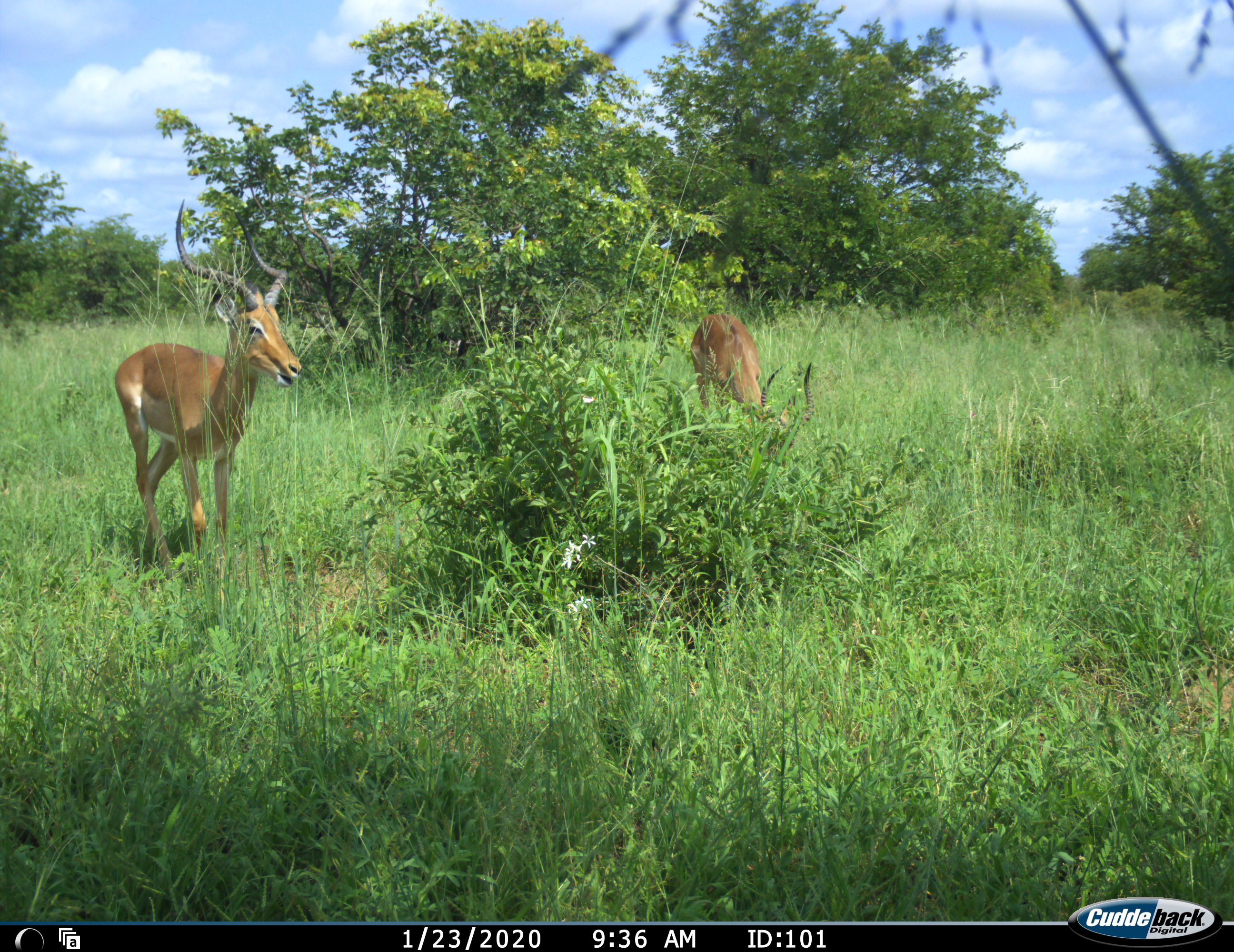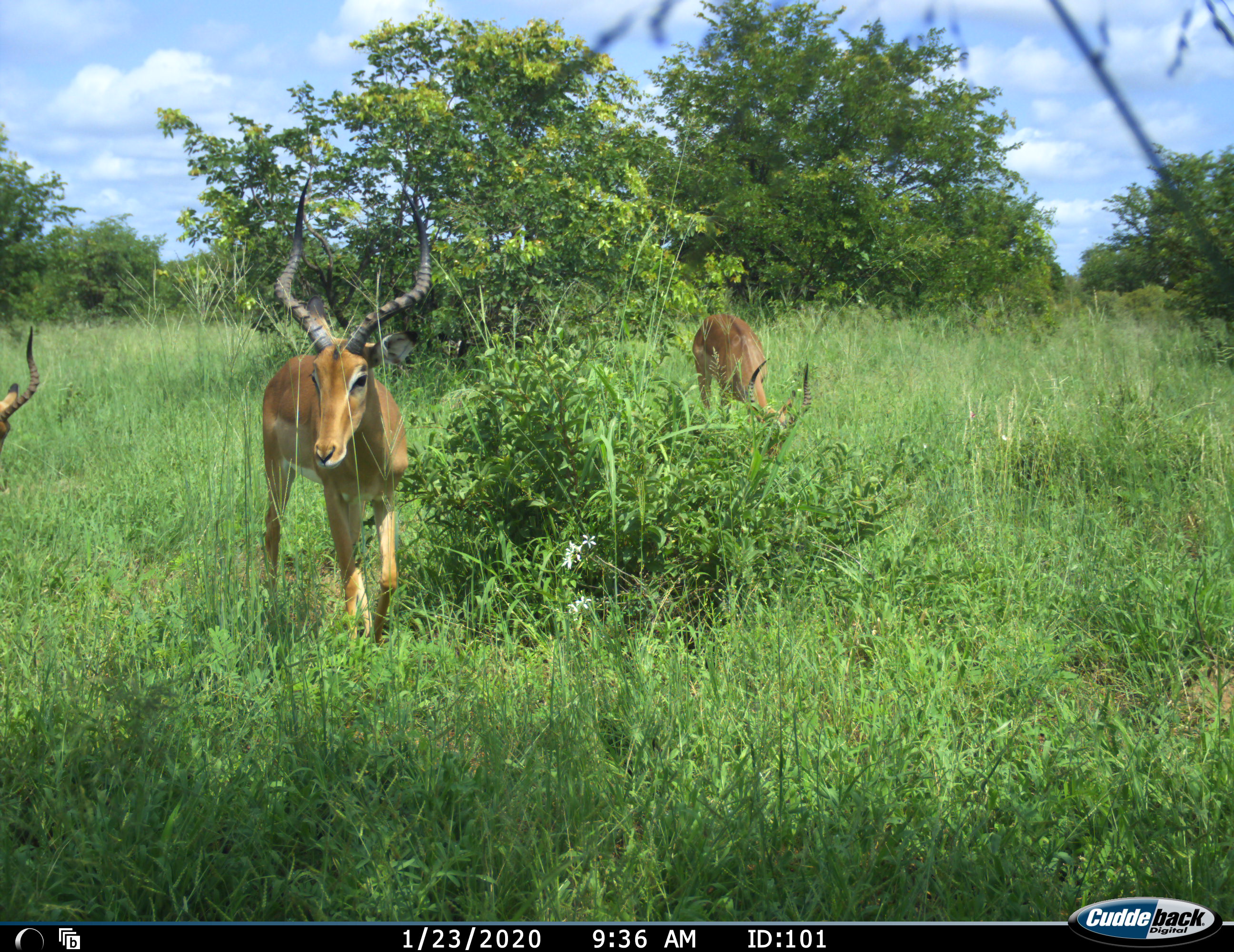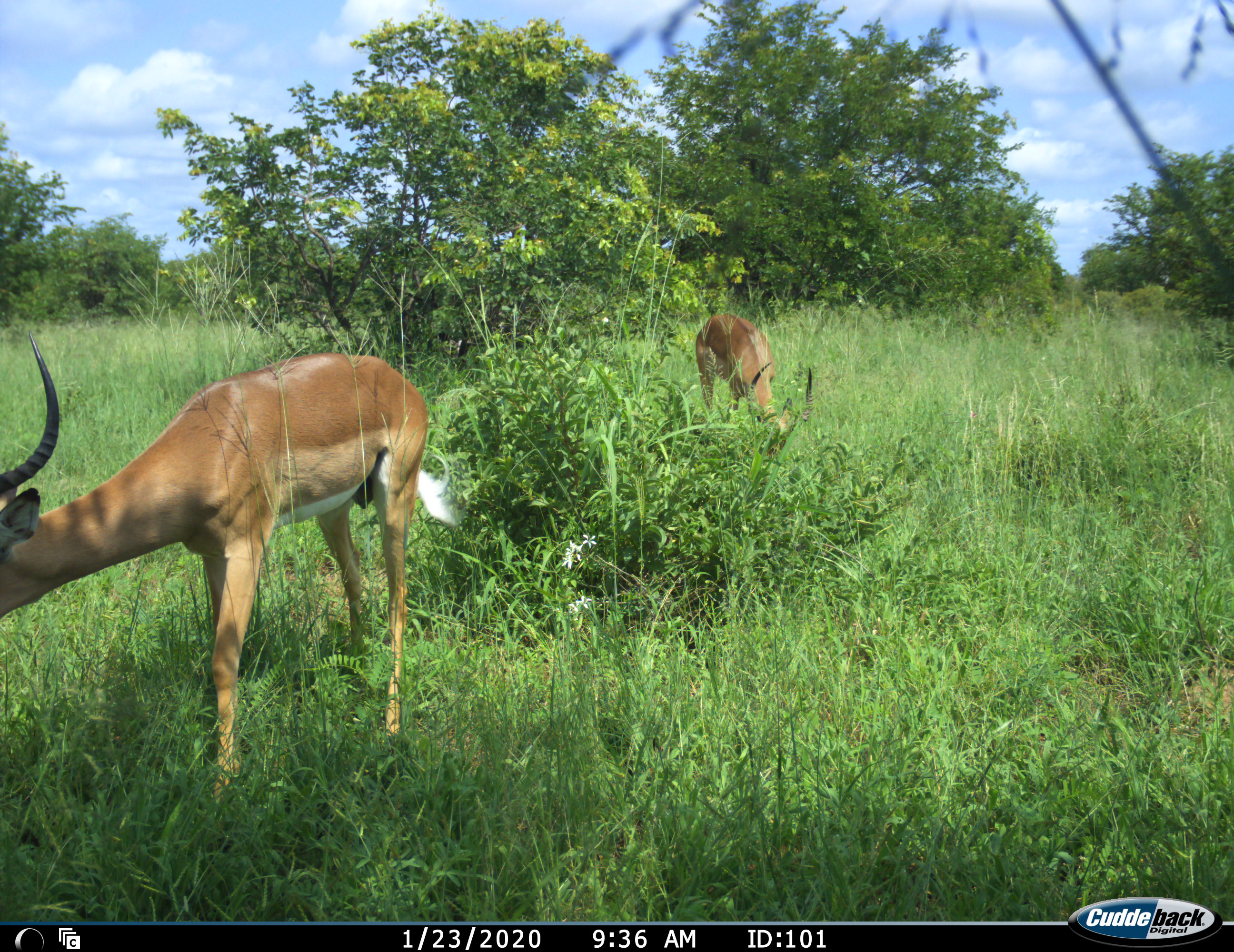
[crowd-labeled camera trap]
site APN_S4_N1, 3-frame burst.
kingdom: Animalia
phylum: Chordata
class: Mammalia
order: Artiodactyla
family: Bovidae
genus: Aepyceros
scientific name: Aepyceros melampus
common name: impala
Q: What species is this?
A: Impala (Aepyceros melampus).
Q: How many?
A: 3.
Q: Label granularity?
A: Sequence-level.